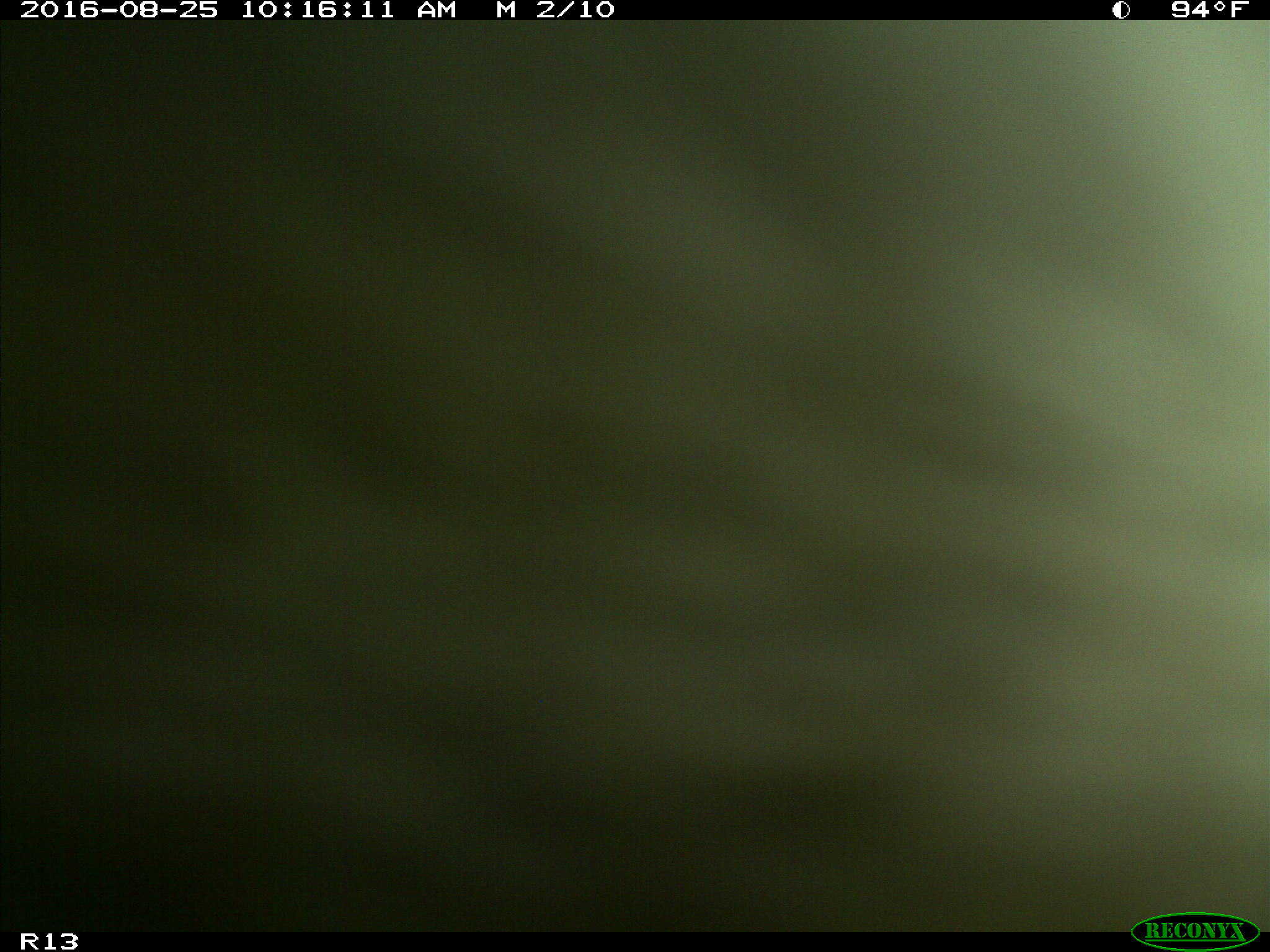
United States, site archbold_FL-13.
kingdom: Animalia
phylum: Chordata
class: Mammalia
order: Artiodactyla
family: Bovidae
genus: Bos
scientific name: Bos taurus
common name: domestic cow